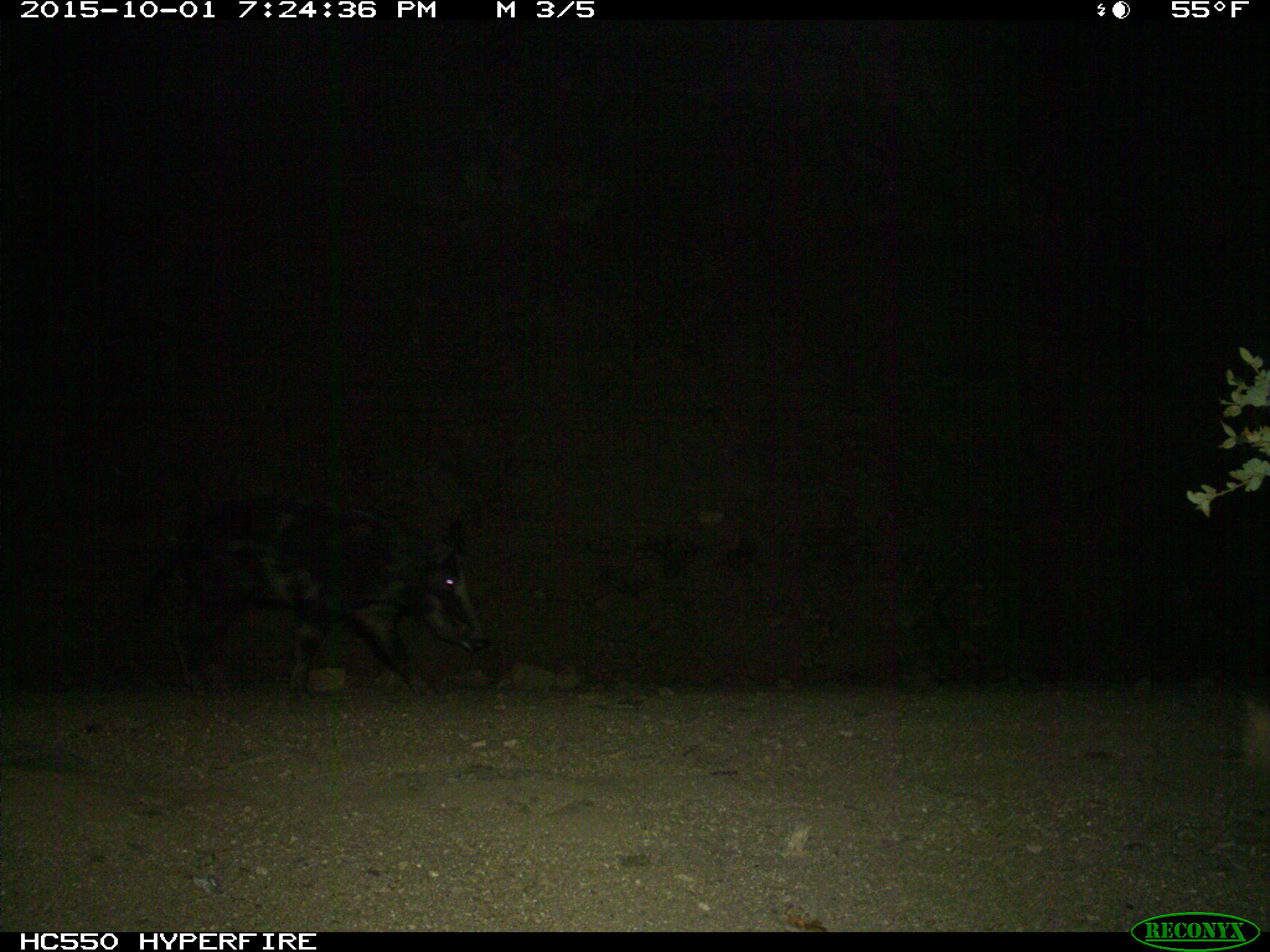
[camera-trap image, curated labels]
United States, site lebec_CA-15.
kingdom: Animalia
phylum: Chordata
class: Mammalia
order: Artiodactyla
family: Suidae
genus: Sus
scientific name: Sus scrofa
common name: wild boar